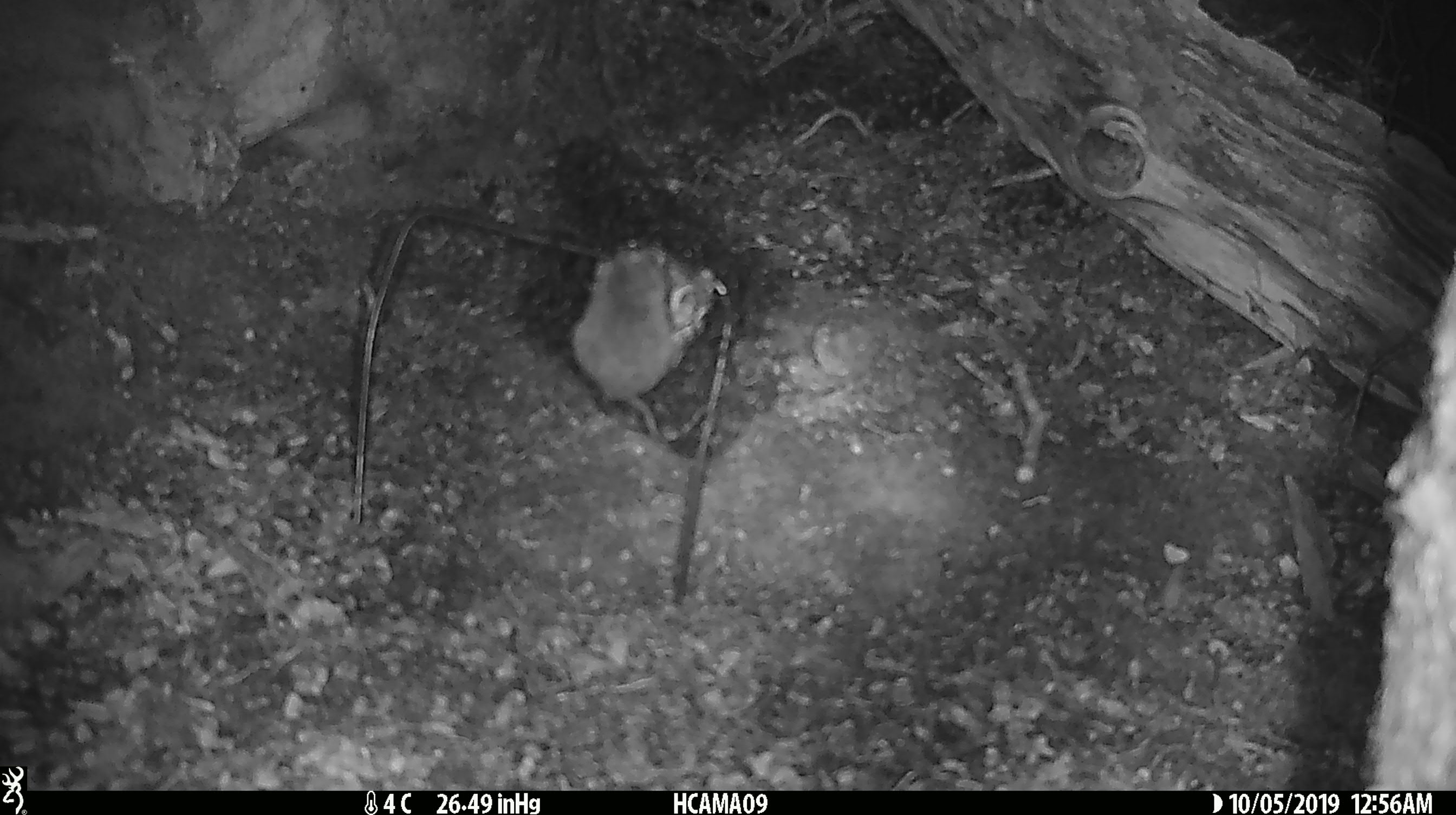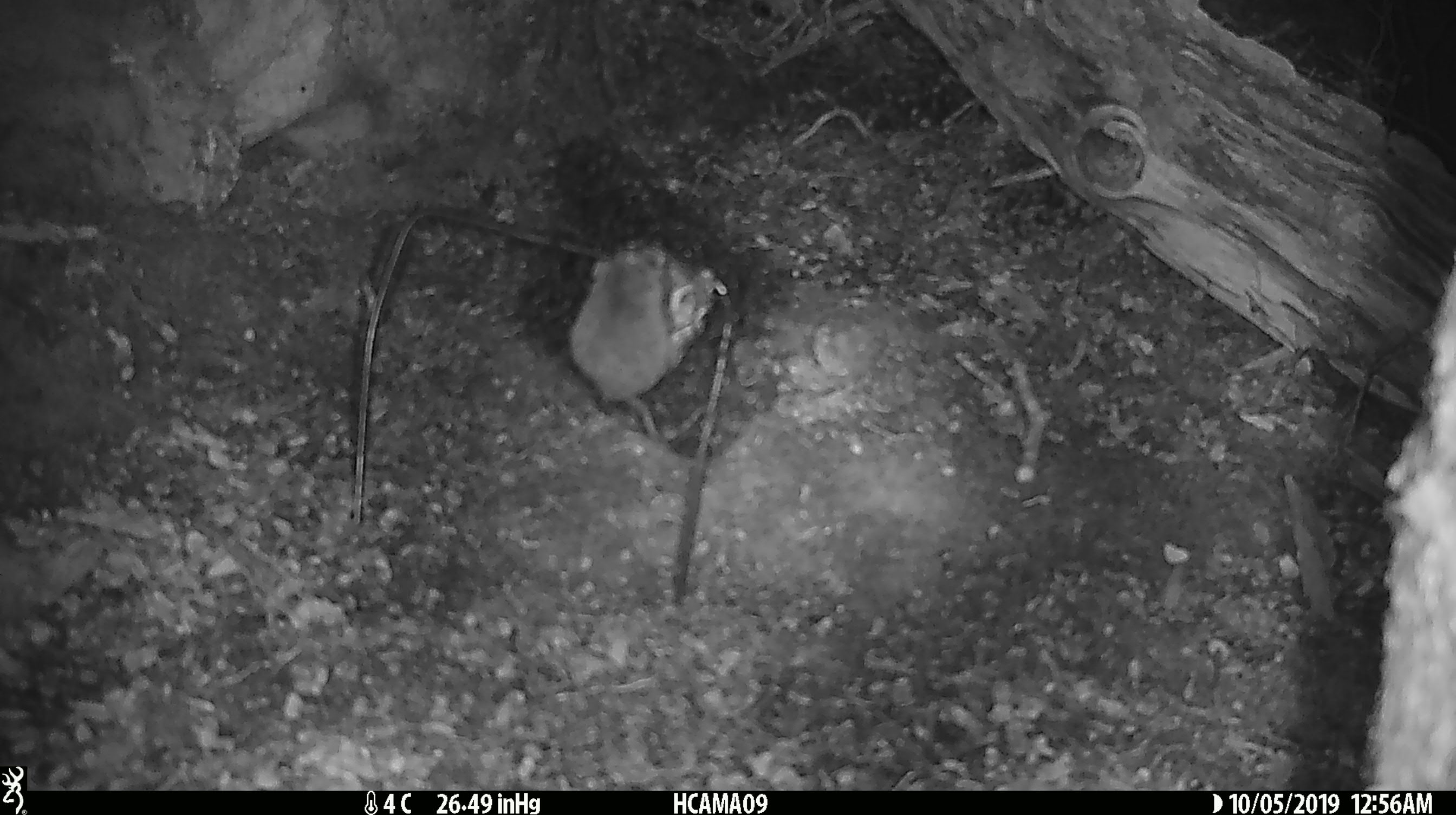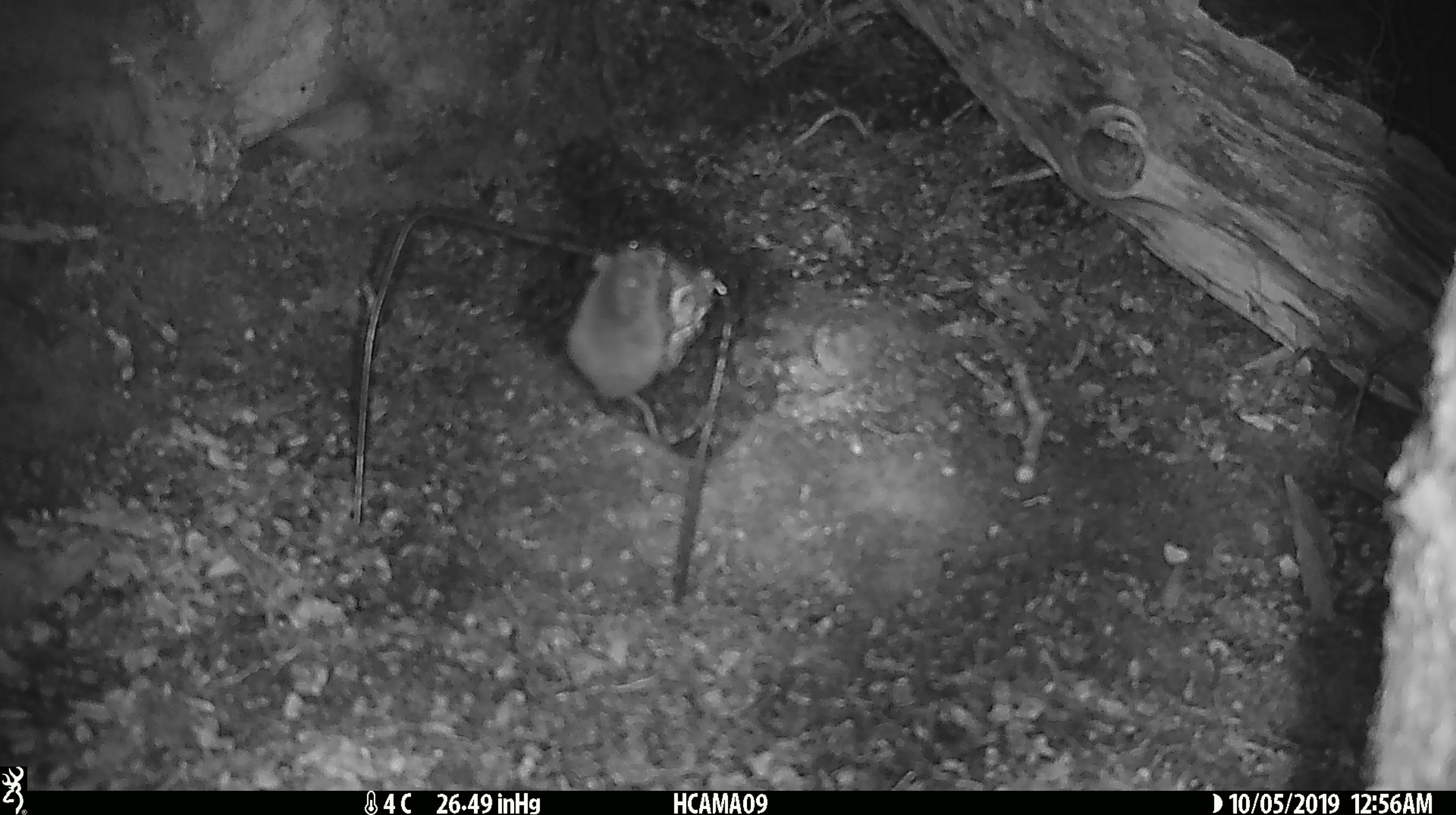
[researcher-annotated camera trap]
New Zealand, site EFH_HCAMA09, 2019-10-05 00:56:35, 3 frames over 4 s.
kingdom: Animalia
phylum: Chordata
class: Mammalia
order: Rodentia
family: Muridae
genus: Mus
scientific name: Mus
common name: mouse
Mouse (Mus).